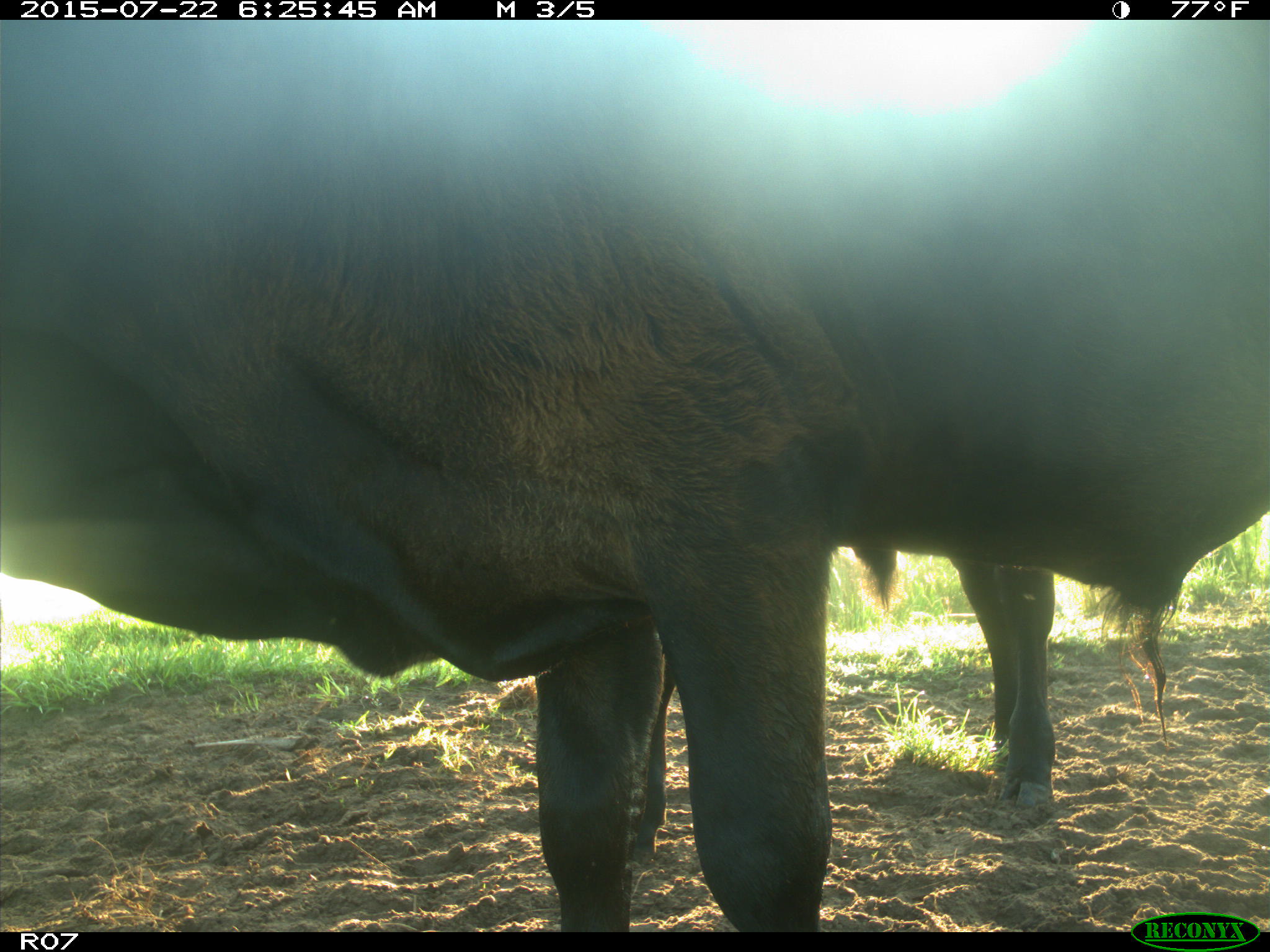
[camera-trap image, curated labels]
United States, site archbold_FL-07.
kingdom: Animalia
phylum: Chordata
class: Mammalia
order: Artiodactyla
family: Bovidae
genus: Bos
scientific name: Bos taurus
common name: domestic cow